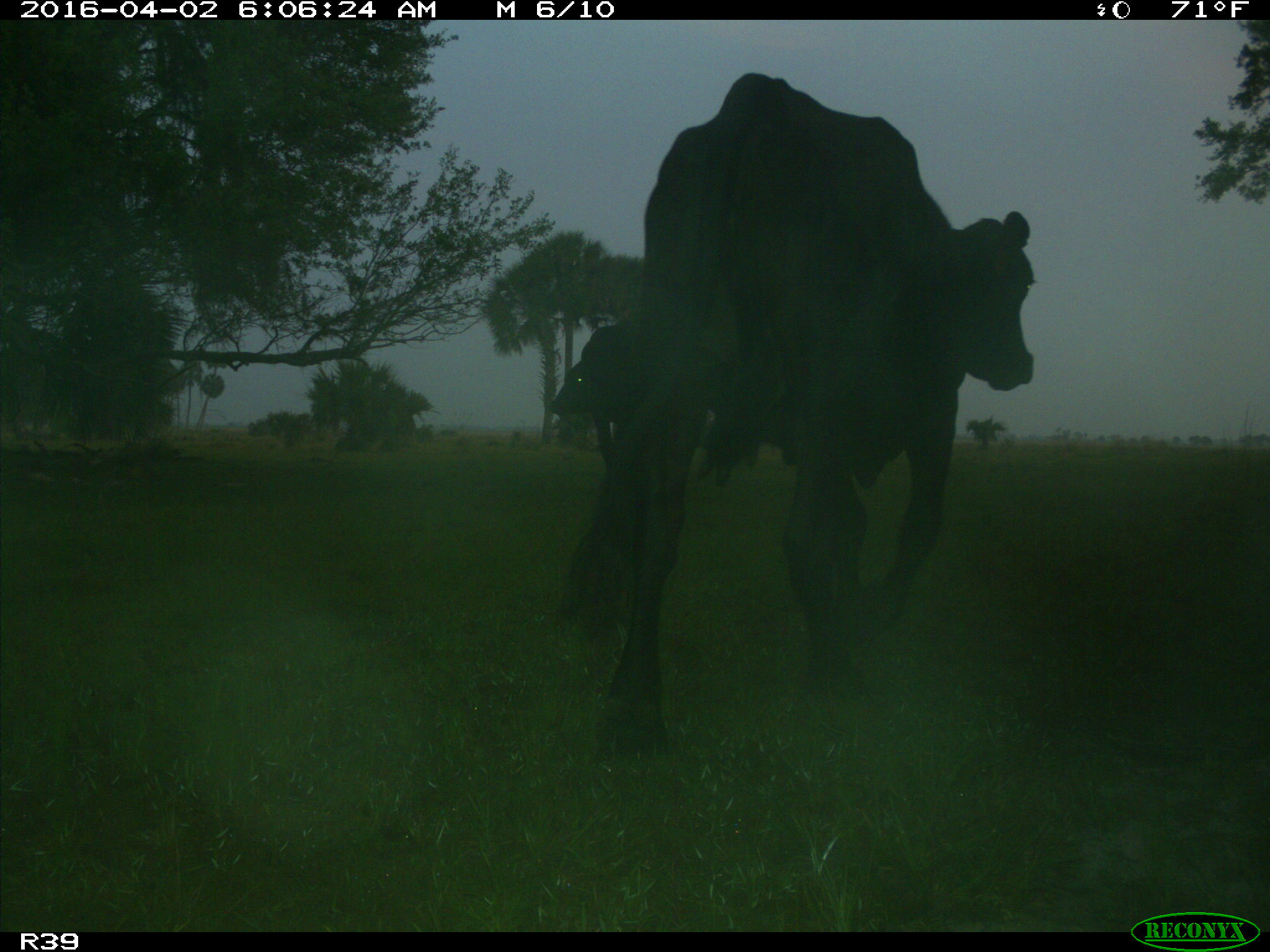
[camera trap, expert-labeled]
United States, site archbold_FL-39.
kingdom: Animalia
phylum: Chordata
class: Mammalia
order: Artiodactyla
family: Bovidae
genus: Bos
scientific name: Bos taurus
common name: domestic cow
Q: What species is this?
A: Bos taurus (domestic cow).